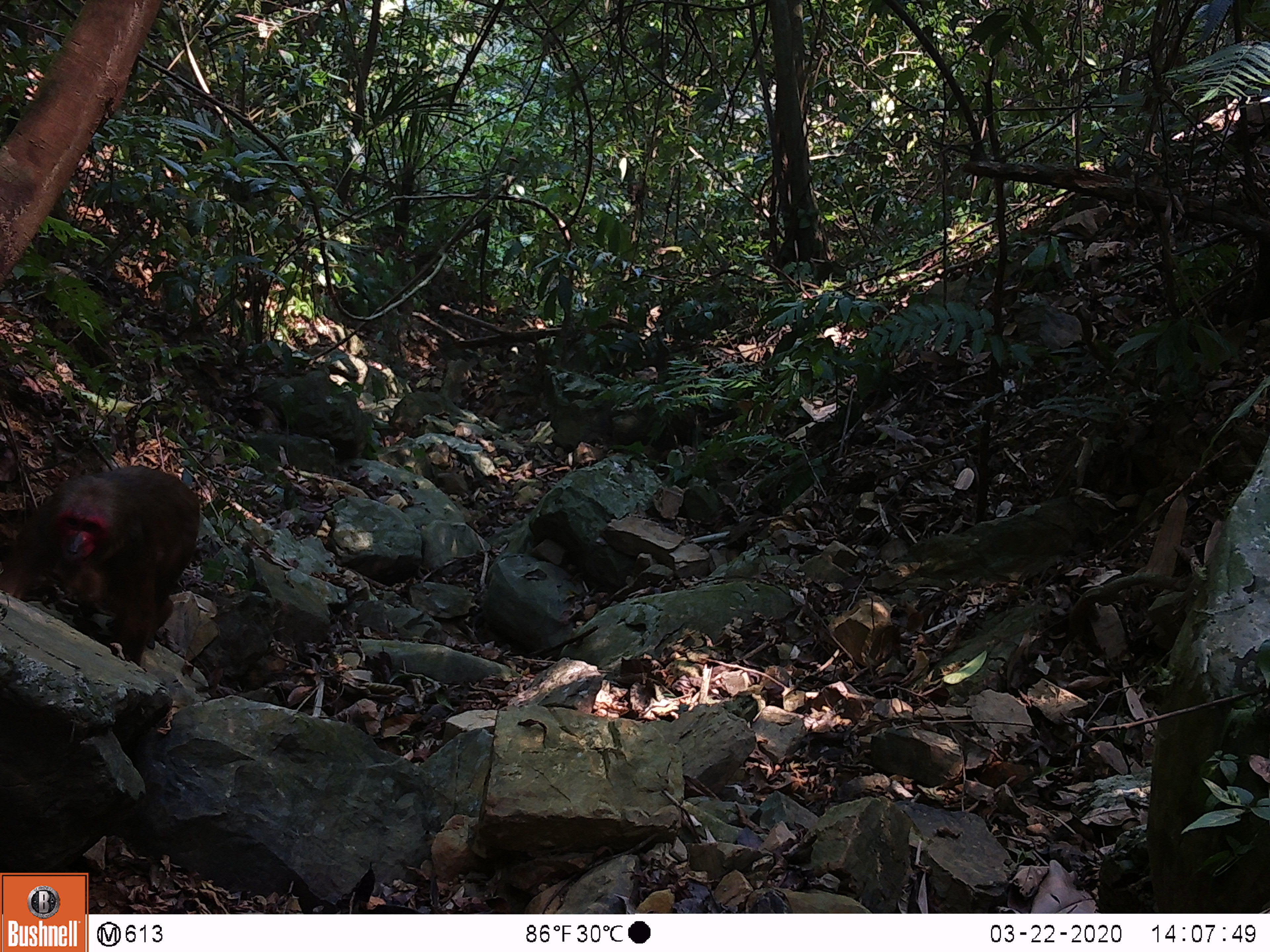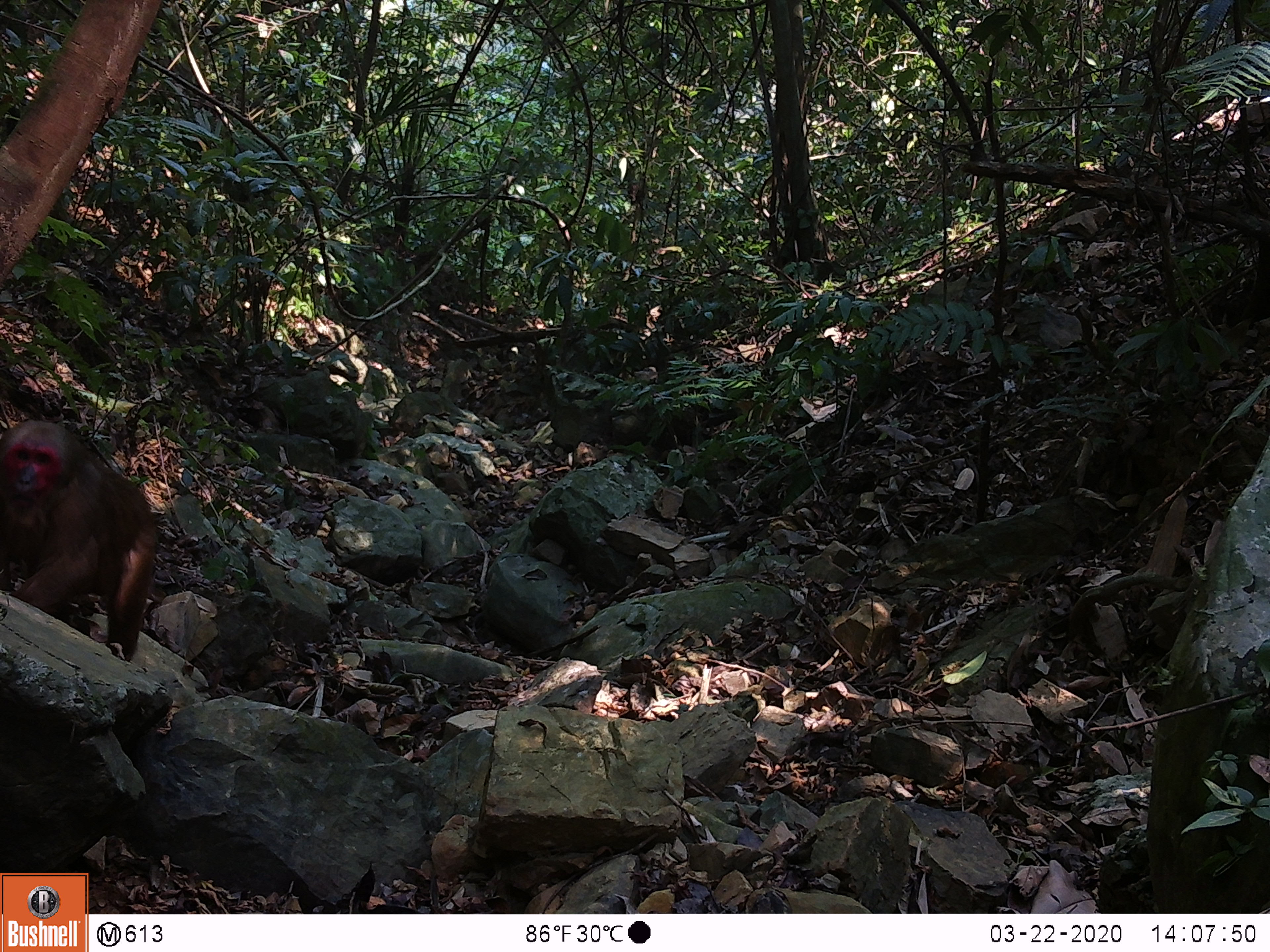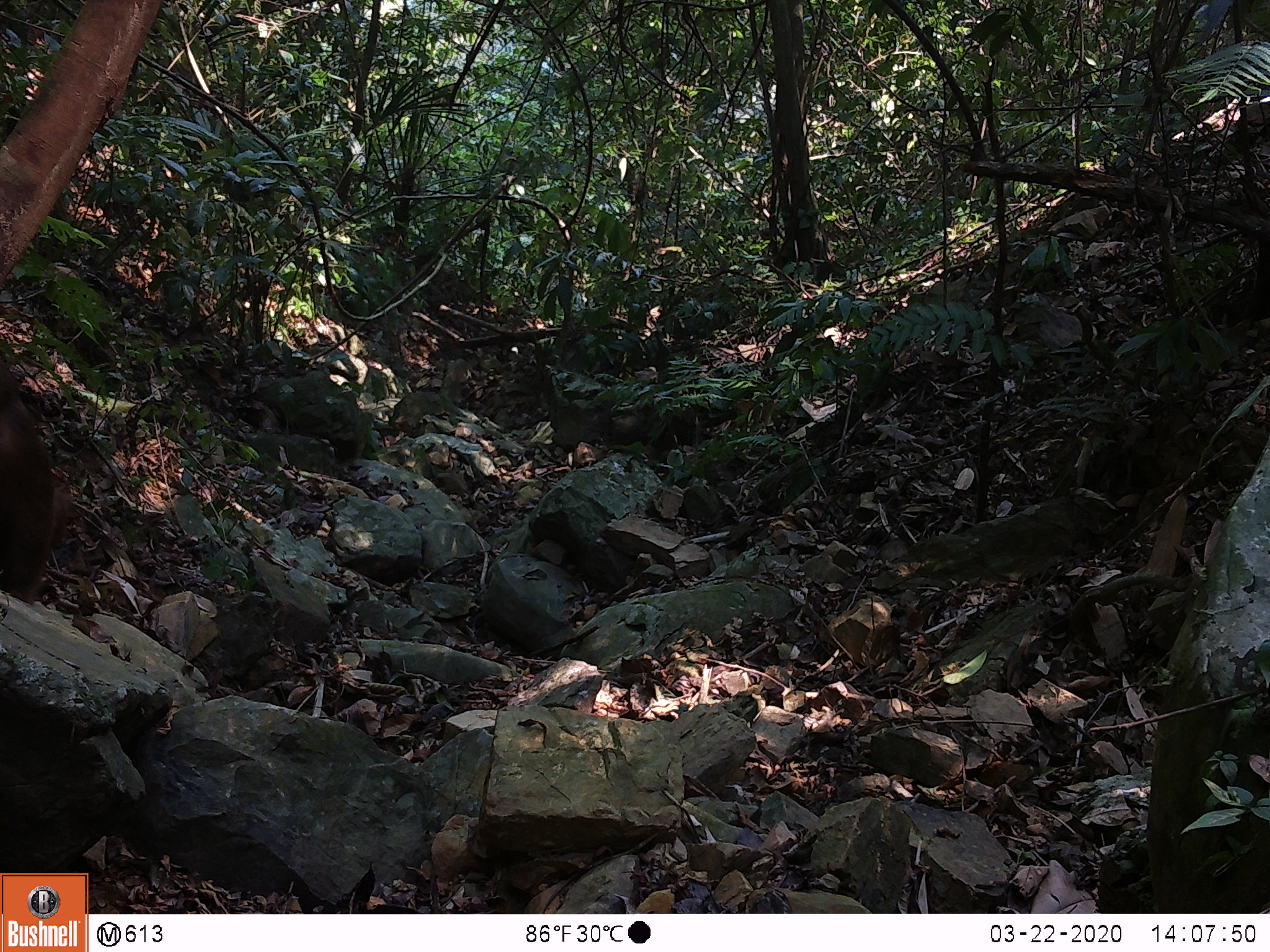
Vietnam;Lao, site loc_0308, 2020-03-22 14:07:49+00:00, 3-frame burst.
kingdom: Animalia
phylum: Chordata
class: Mammalia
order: Primates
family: Cercopithecidae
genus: Macaca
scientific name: Macaca arctoides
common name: stump-tailed macaque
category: stump tailed macaque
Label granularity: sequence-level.